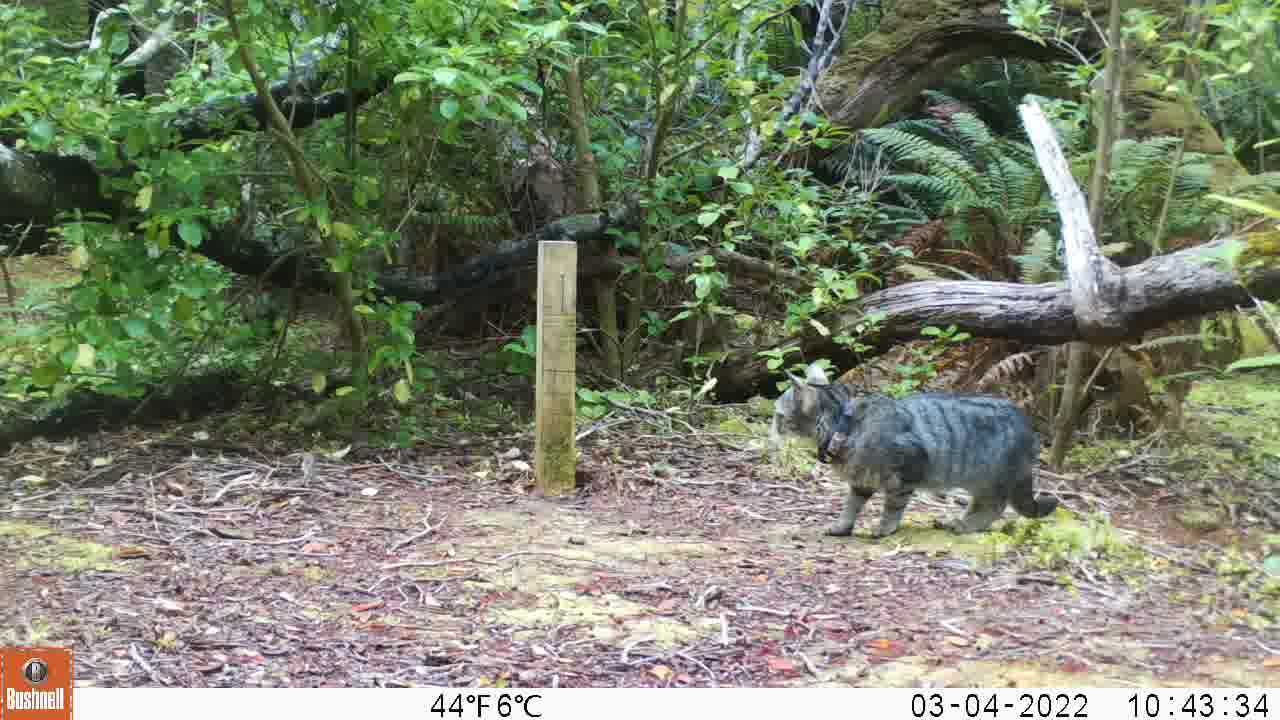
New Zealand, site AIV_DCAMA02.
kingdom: Animalia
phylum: Chordata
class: Mammalia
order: Carnivora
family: Felidae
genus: Felis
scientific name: Felis catus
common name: domestic cat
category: cat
Cat (domestic cat) (Felis catus).